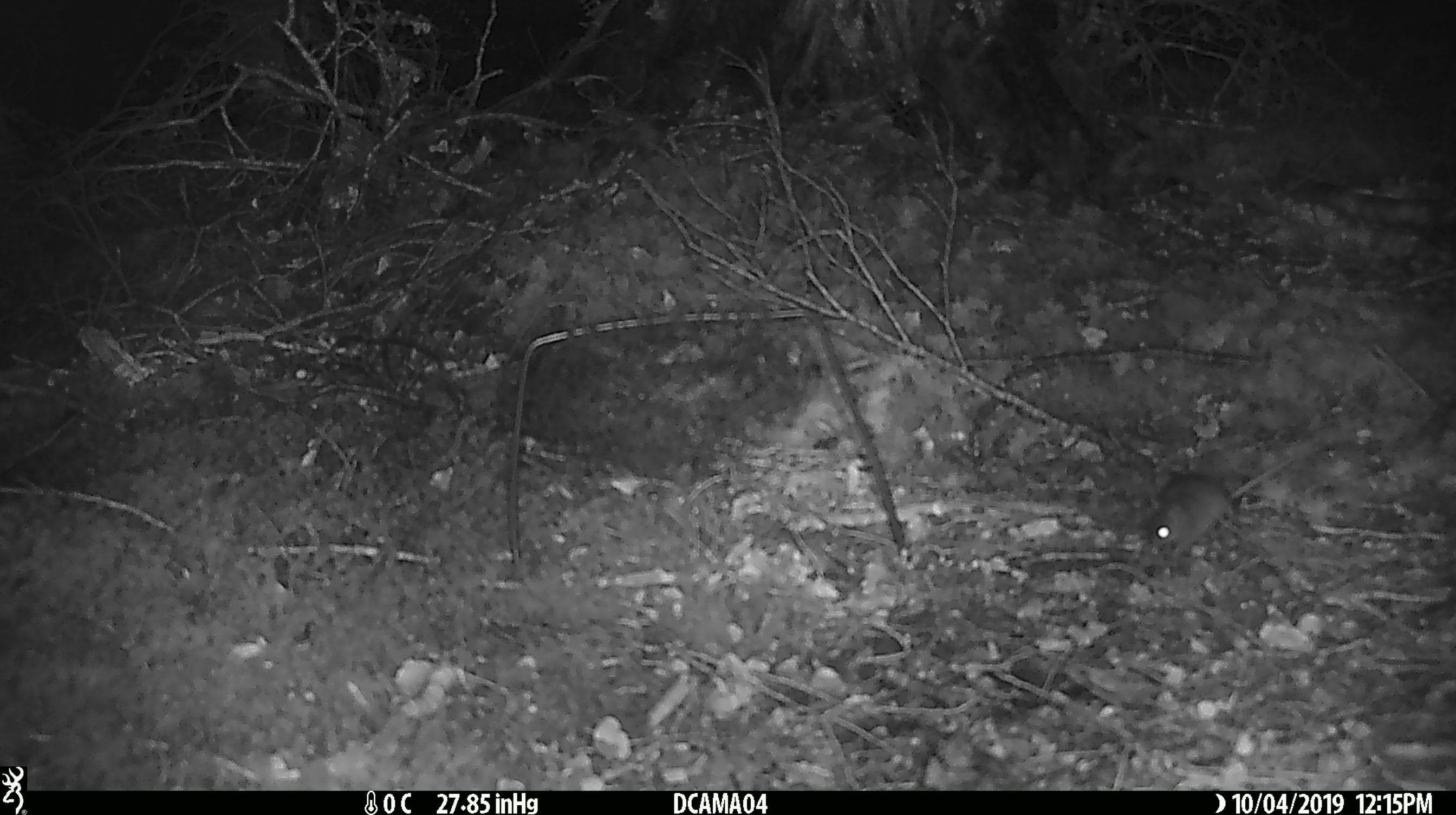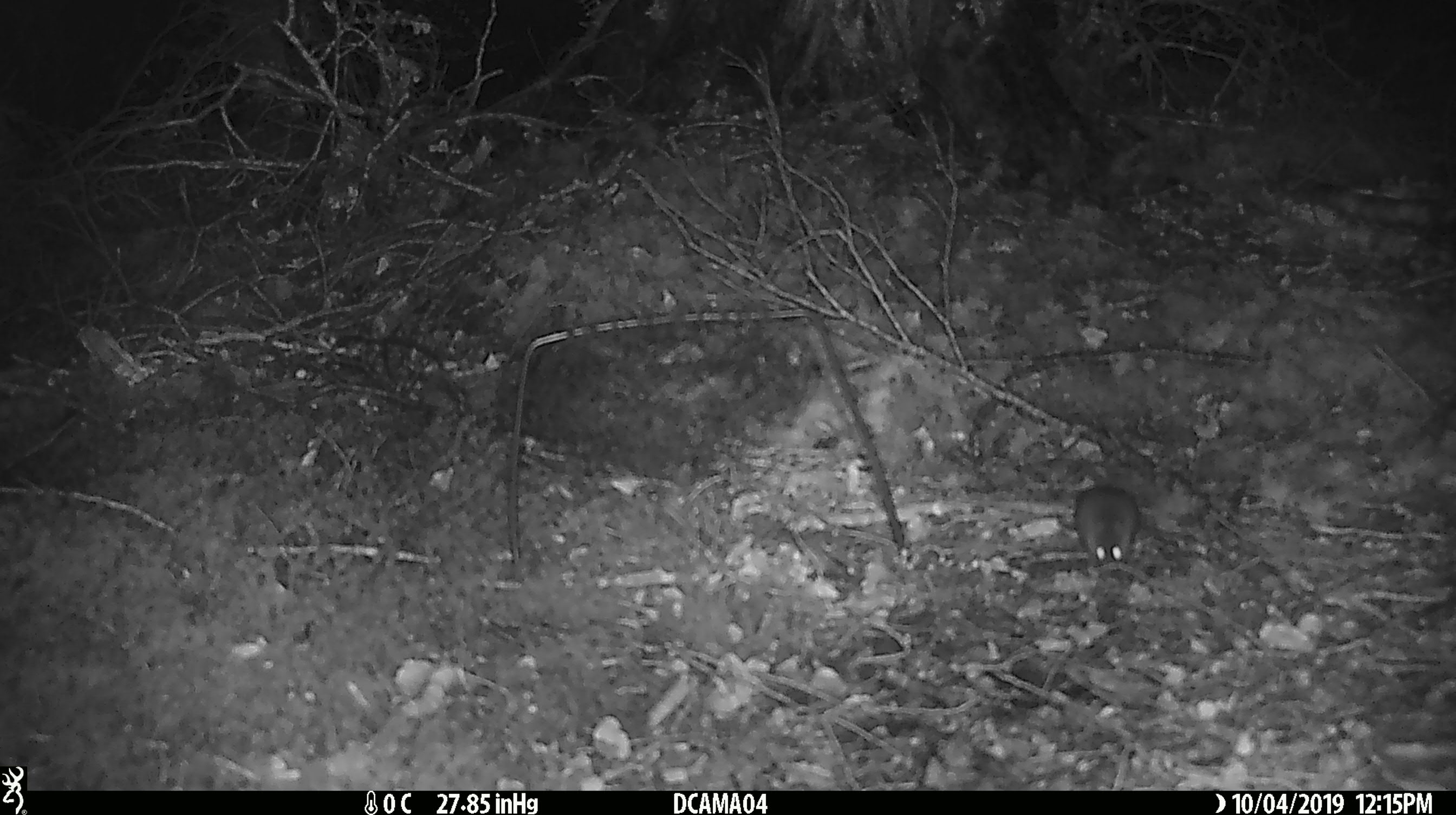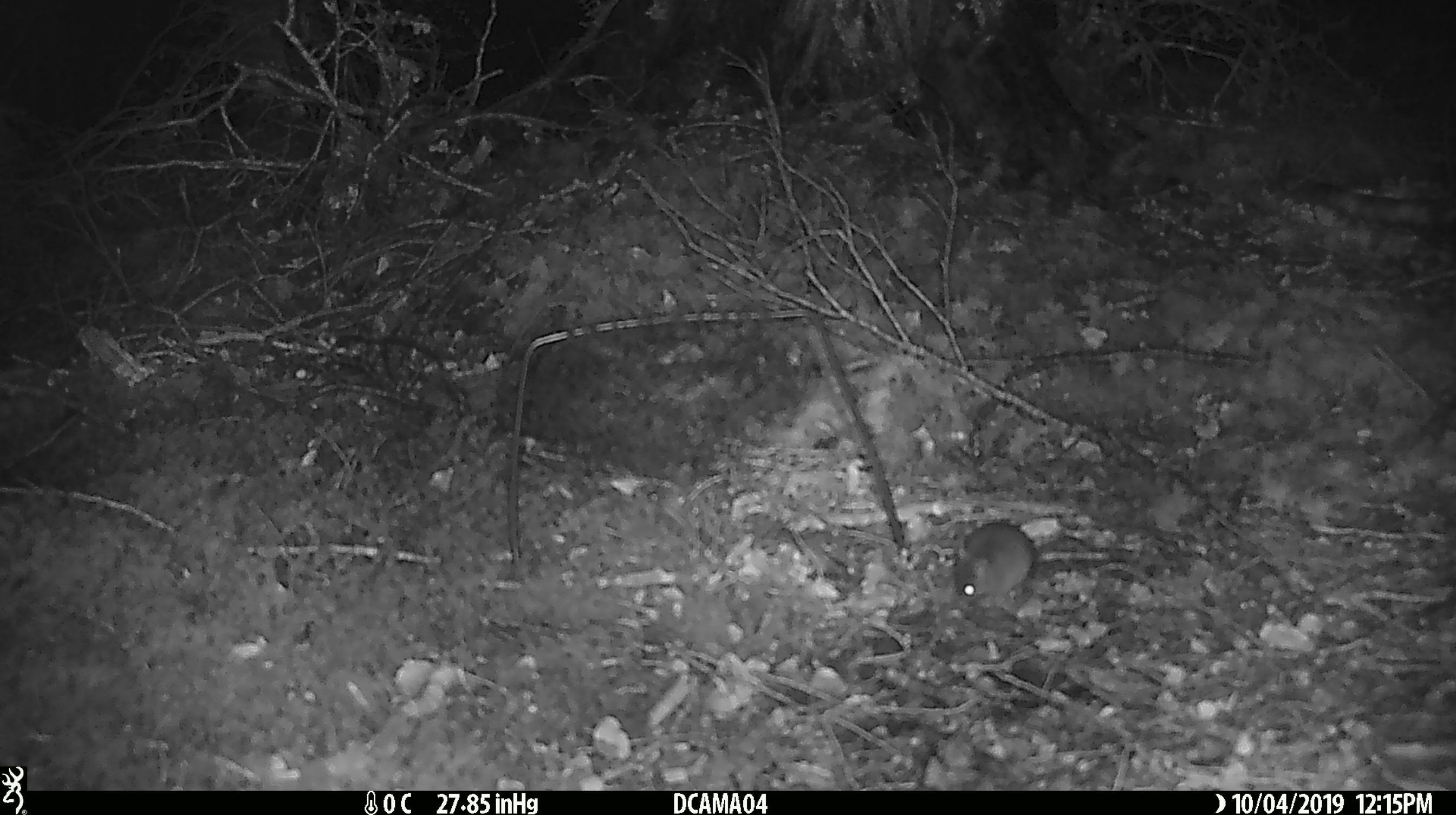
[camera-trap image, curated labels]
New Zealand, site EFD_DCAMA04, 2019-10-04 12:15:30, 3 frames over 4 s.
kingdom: Animalia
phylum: Chordata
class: Mammalia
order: Rodentia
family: Muridae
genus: Mus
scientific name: Mus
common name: mouse